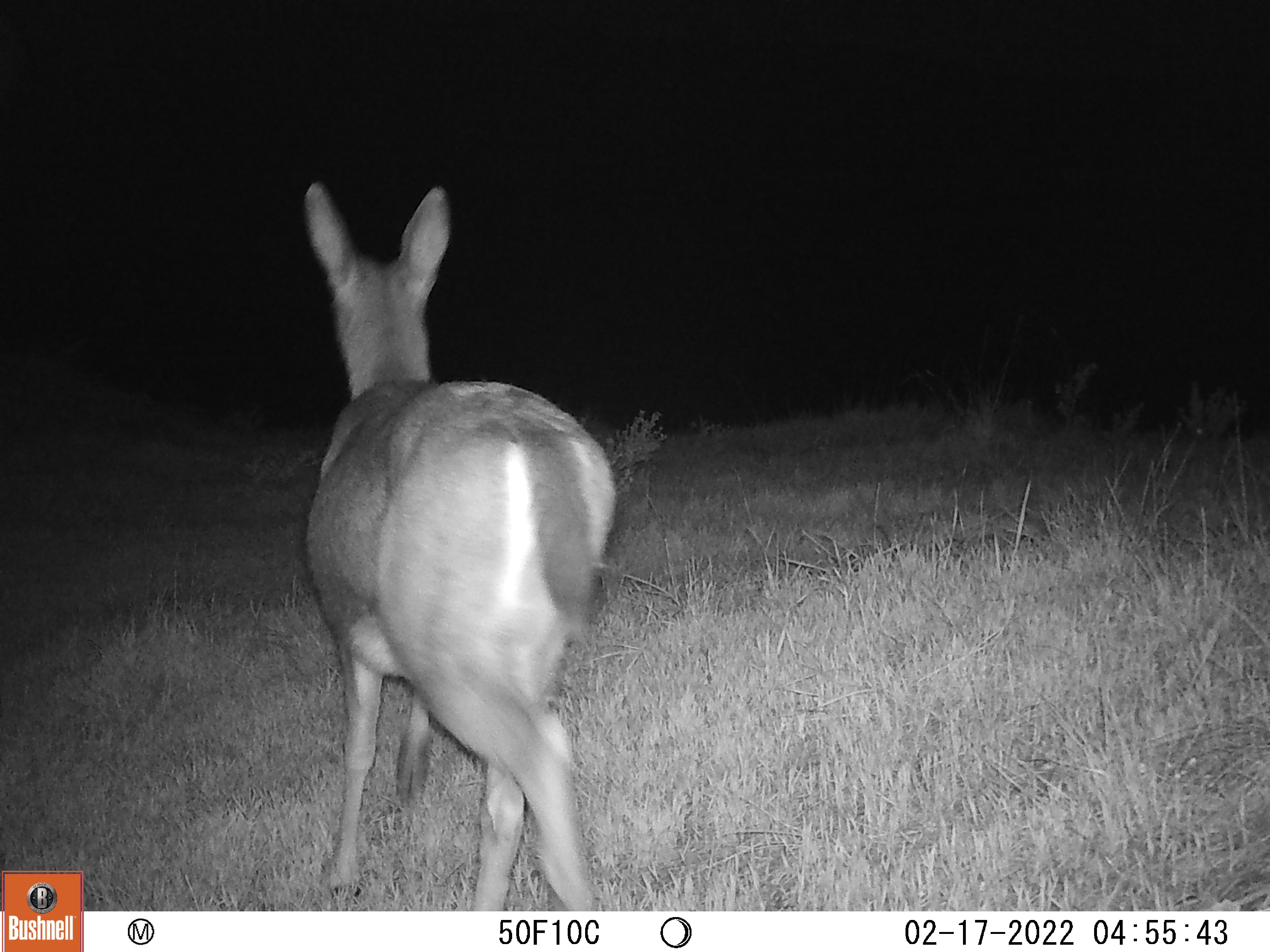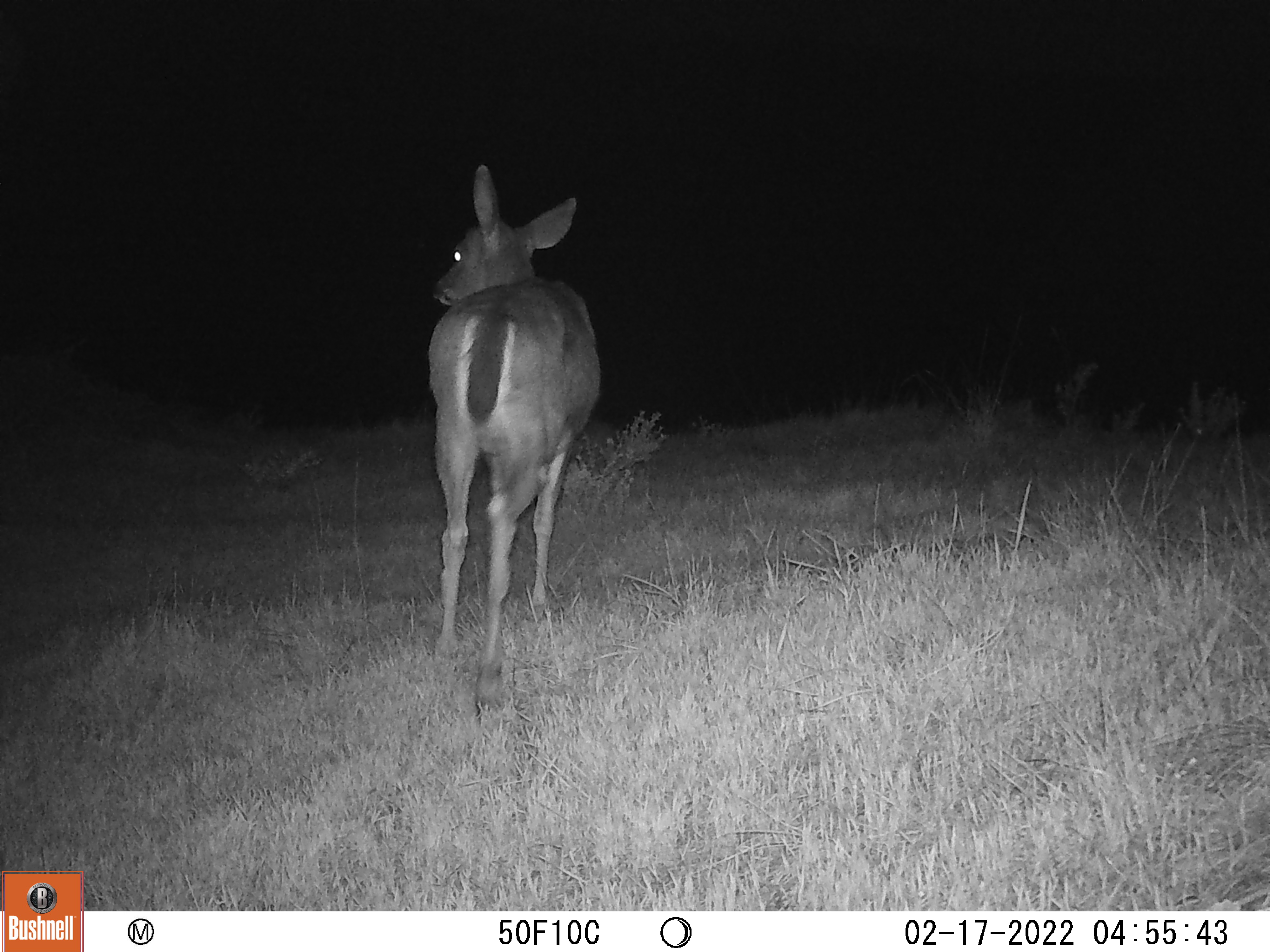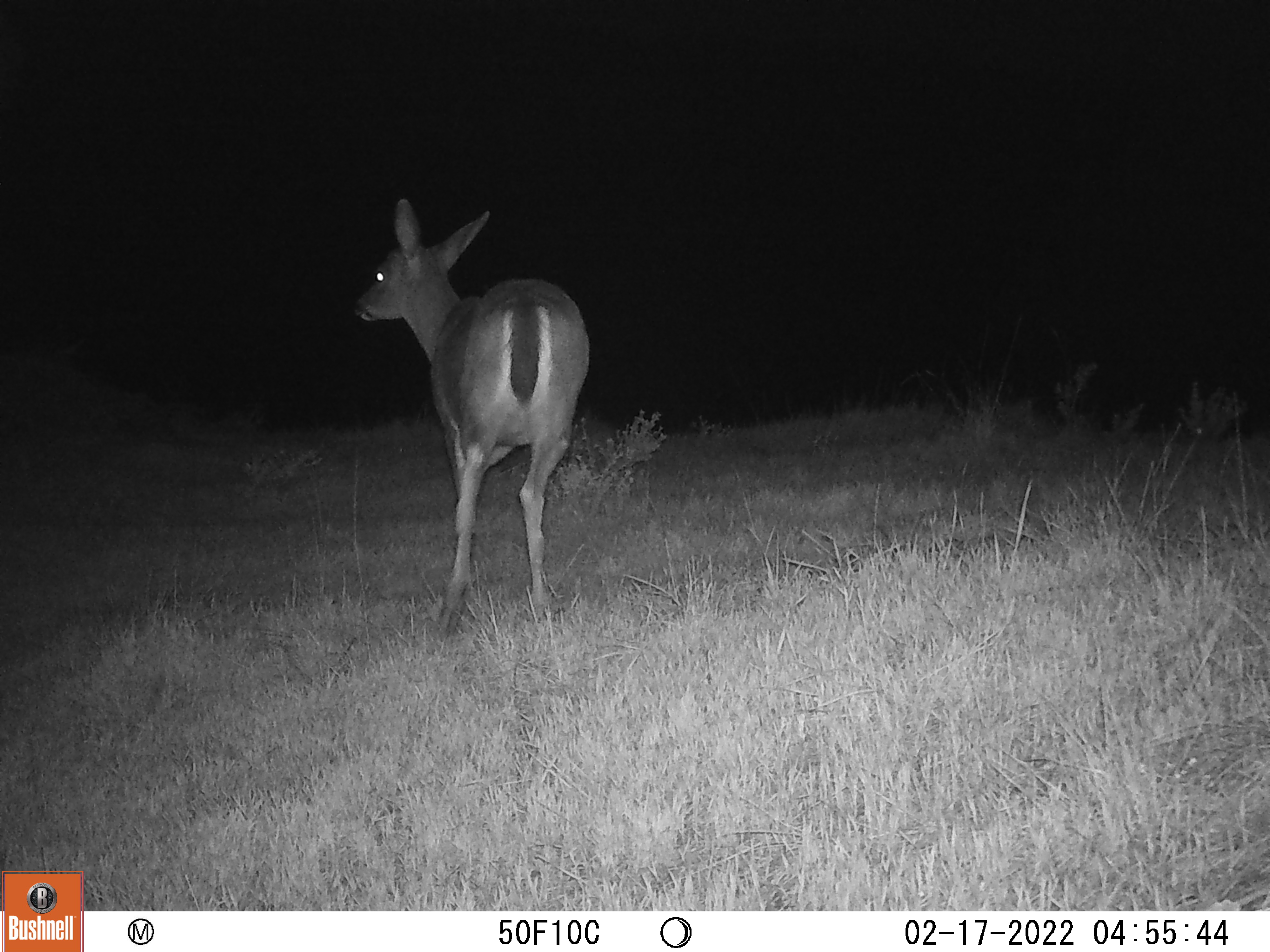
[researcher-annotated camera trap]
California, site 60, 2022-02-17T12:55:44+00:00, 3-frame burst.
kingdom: Animalia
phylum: Chordata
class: Mammalia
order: Artiodactyla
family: Cervidae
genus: Odocoileus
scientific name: Odocoileus hemionus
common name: mule deer